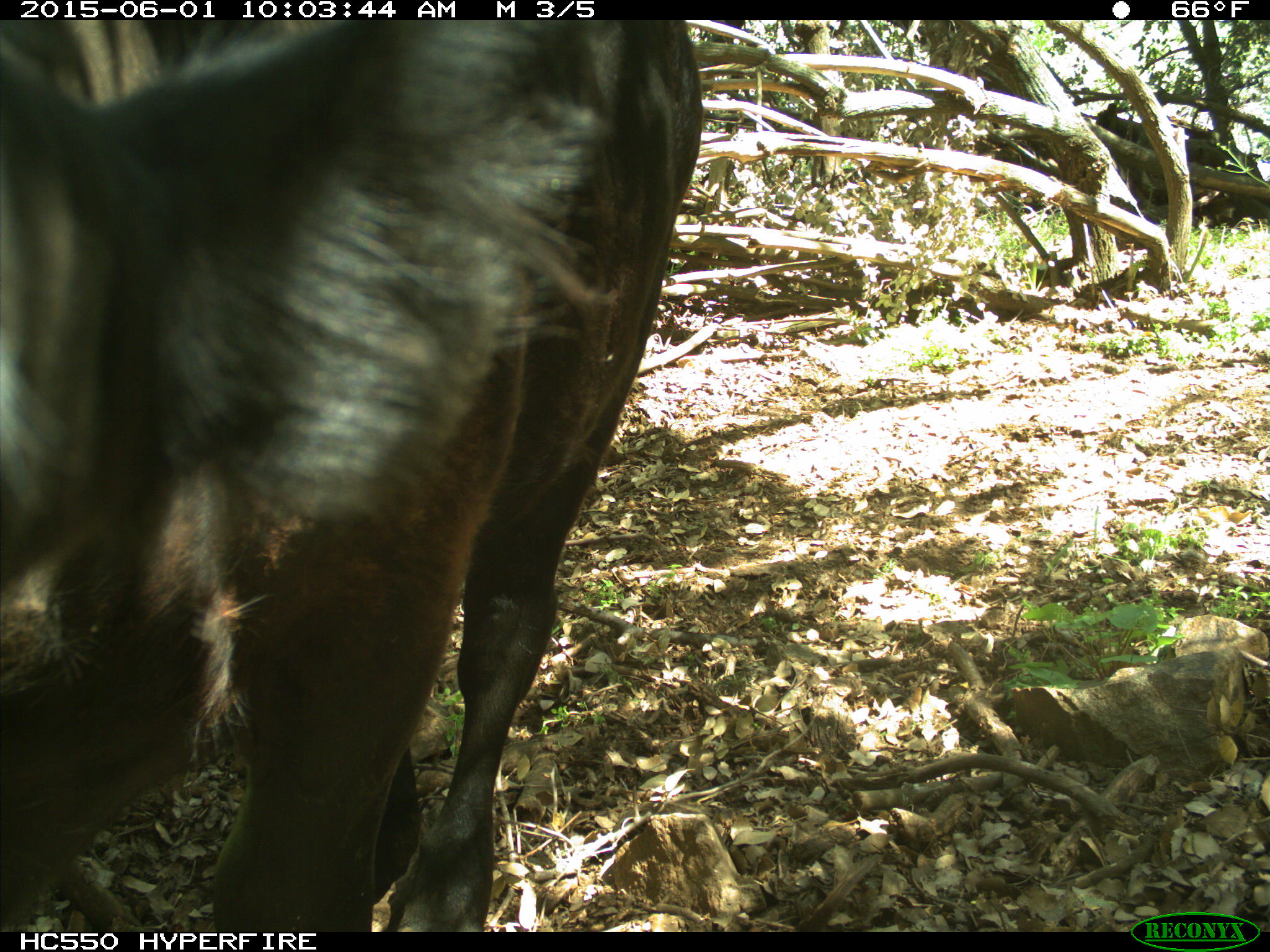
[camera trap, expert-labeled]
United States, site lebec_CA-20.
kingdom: Animalia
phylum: Chordata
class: Mammalia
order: Artiodactyla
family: Bovidae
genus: Bos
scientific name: Bos taurus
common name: domestic cow